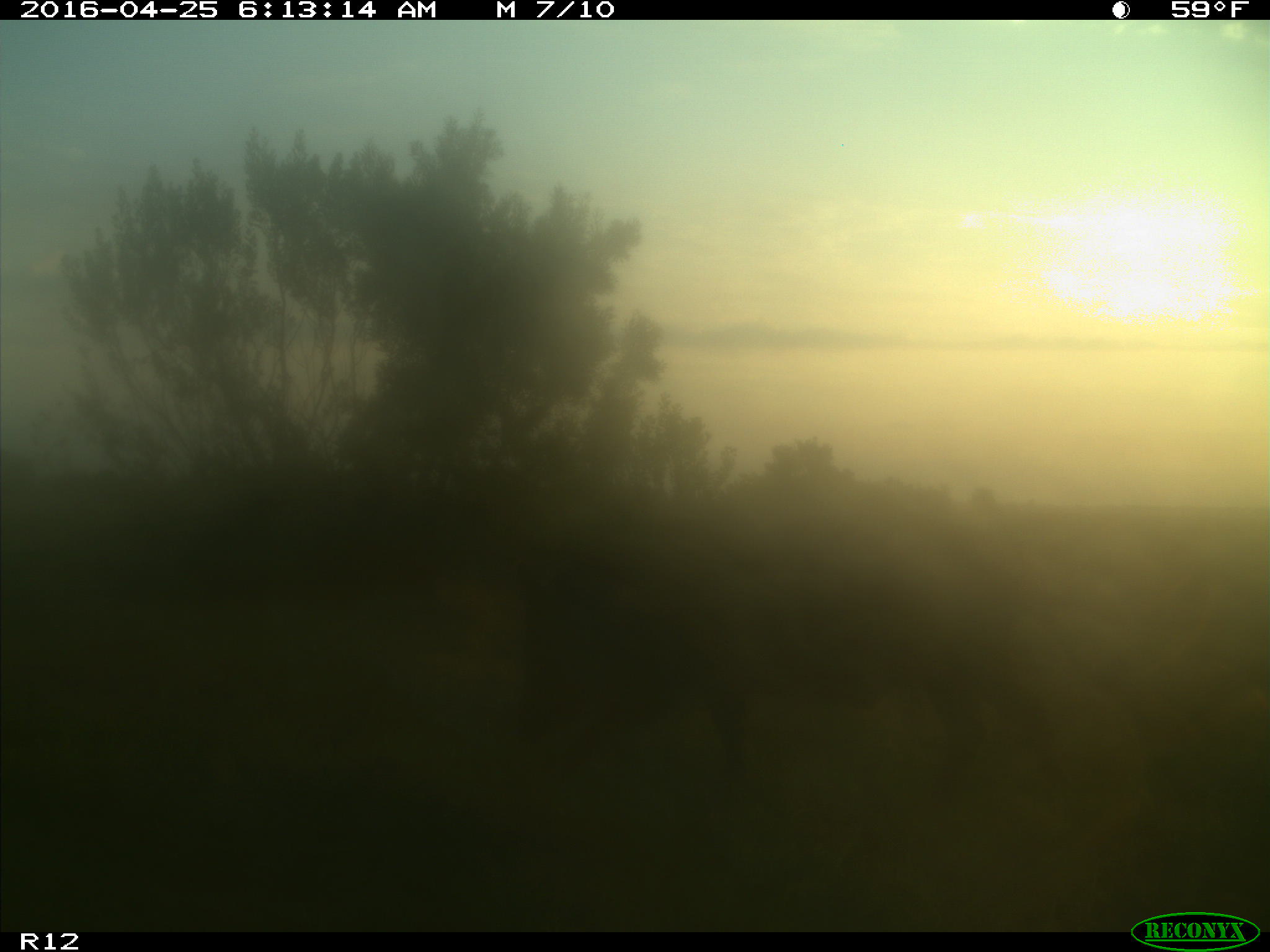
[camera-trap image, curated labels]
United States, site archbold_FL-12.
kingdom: Animalia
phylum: Chordata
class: Mammalia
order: Artiodactyla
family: Suidae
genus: Sus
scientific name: Sus scrofa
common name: wild boar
Sus scrofa (wild boar).